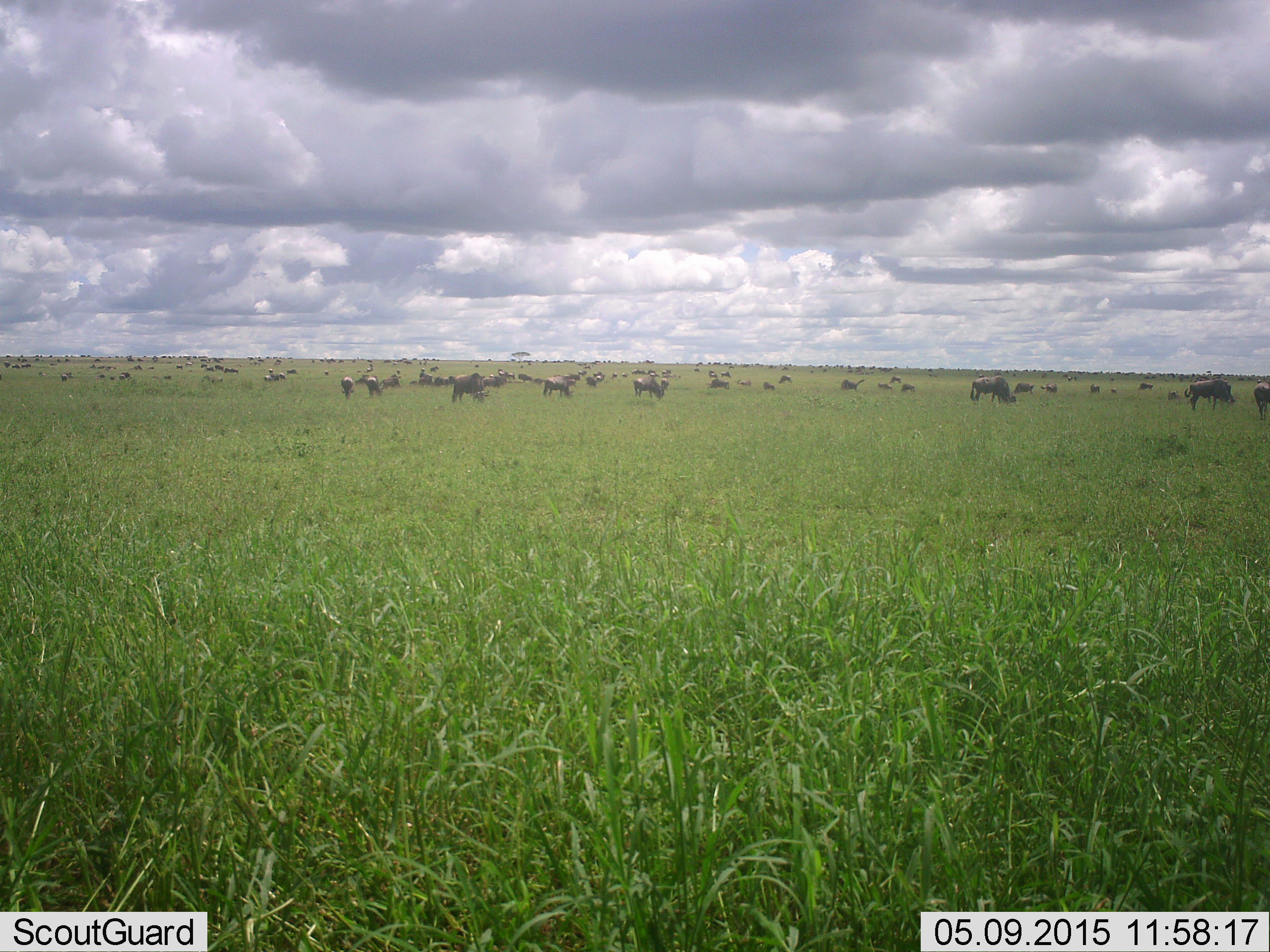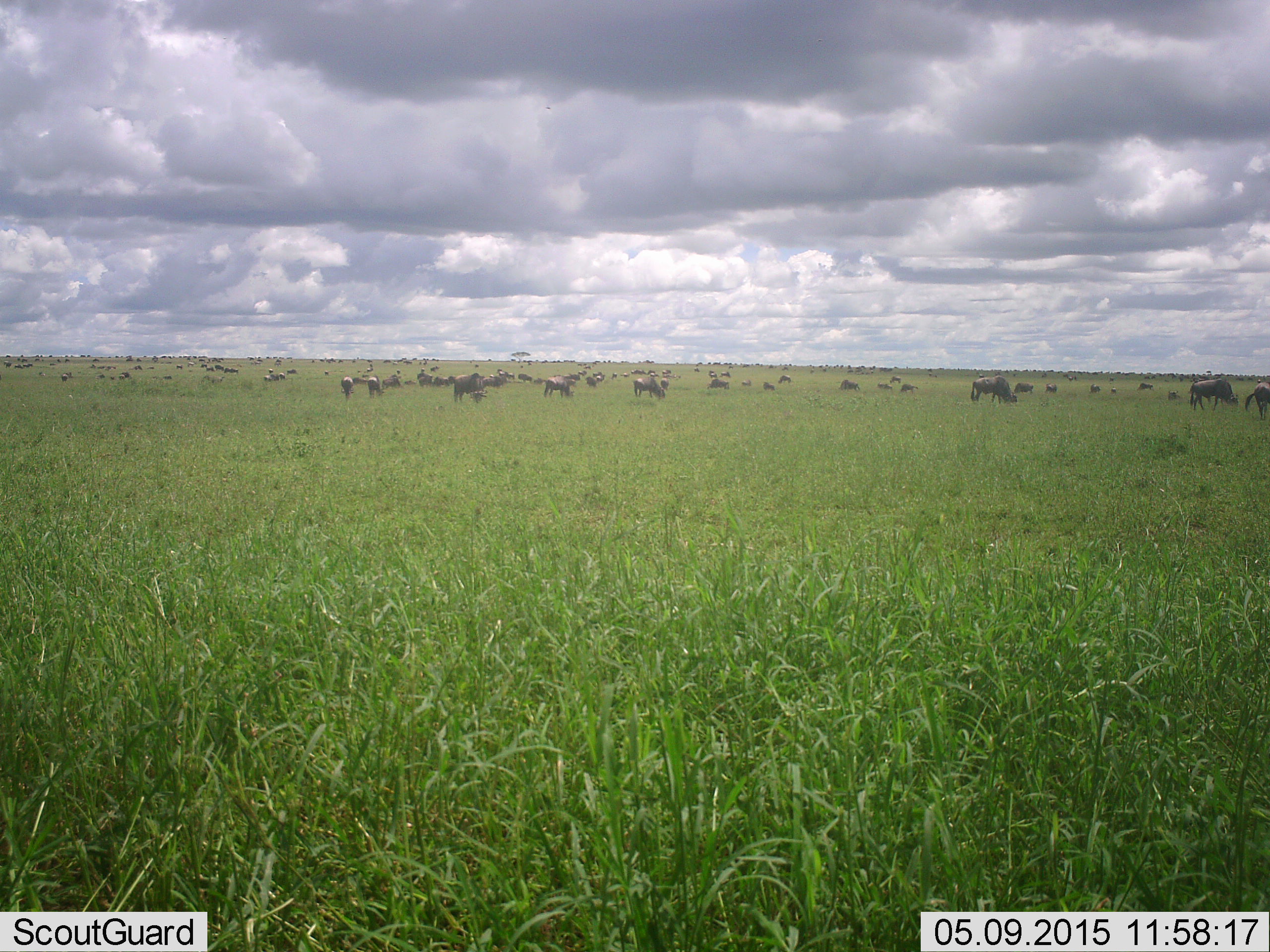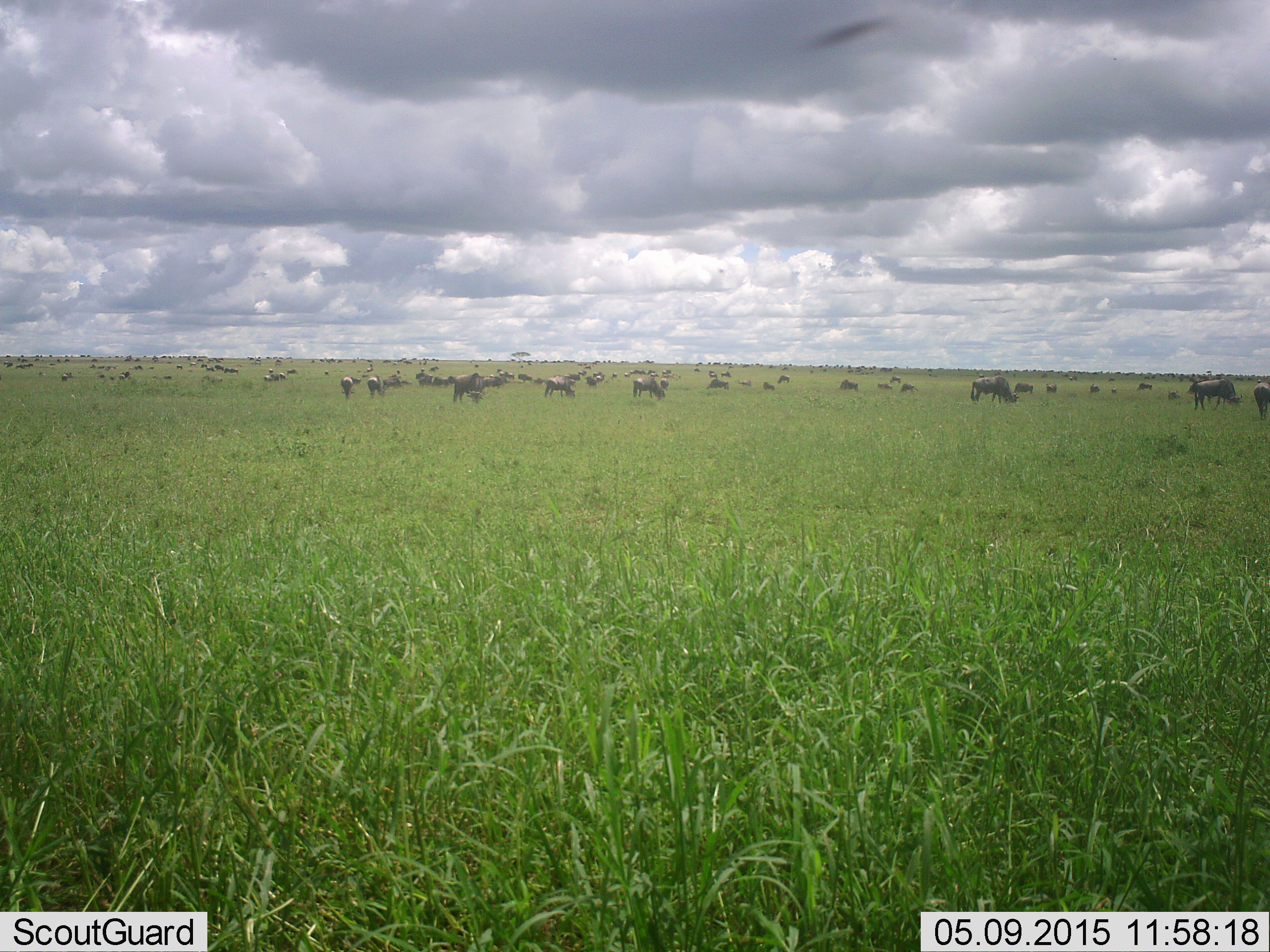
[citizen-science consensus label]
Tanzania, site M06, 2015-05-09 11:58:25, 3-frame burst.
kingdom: Animalia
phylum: Chordata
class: Mammalia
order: Artiodactyla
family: Bovidae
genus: Connochaetes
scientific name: Connochaetes taurinus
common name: blue wildebeest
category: wildebeest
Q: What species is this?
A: Wildebeest (blue wildebeest) (Connochaetes taurinus).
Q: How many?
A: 51+.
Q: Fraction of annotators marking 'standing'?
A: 50%.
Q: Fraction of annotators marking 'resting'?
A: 10%.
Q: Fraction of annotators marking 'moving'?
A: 10%.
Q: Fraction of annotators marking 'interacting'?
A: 10%.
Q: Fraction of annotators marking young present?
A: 0%.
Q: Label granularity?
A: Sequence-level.